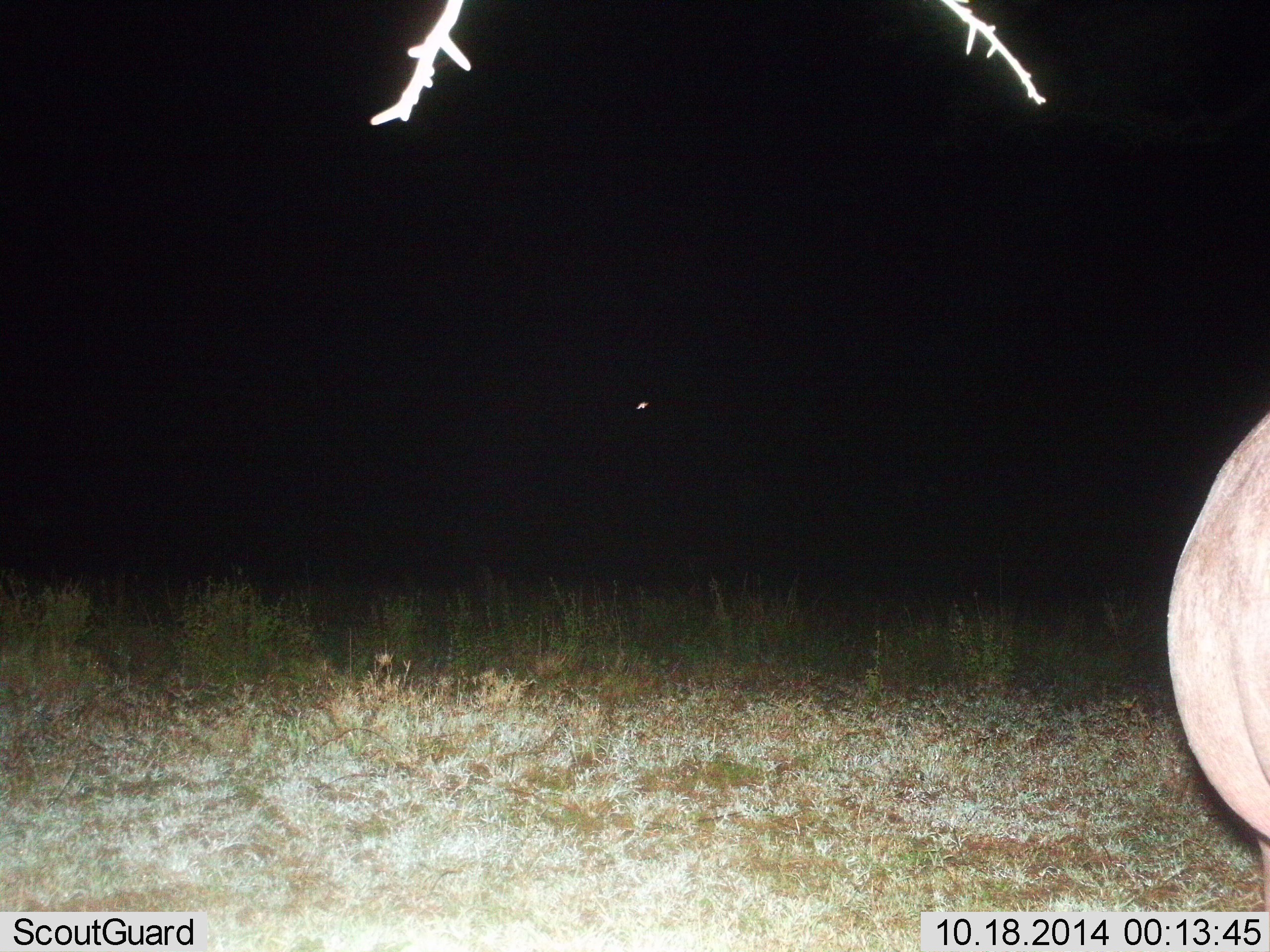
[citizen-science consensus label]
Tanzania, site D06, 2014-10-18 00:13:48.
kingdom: Animalia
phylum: Chordata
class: Mammalia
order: Artiodactyla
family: Hippopotamidae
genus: Hippopotamus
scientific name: Hippopotamus amphibius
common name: hippopotamus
Hippopotamus (Hippopotamus amphibius), count 1. Behavior (volunteer vote fractions): standing 89%, resting 0%, moving 11%, interacting 0%. Young present (vote fraction): 0%. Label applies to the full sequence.